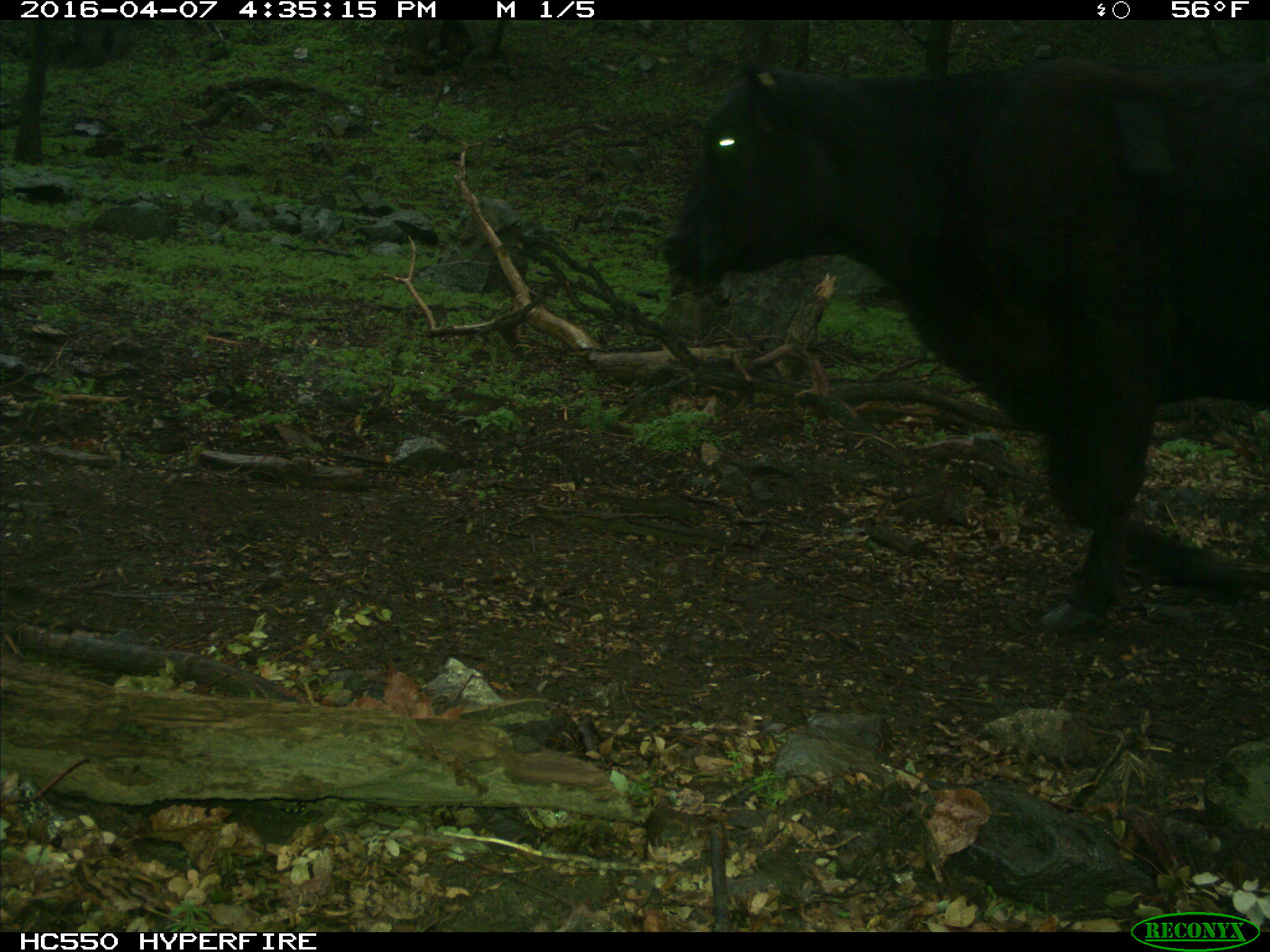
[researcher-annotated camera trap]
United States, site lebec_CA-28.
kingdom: Animalia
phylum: Chordata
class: Mammalia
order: Artiodactyla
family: Bovidae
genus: Bos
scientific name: Bos taurus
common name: domestic cow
Bos taurus (domestic cow).